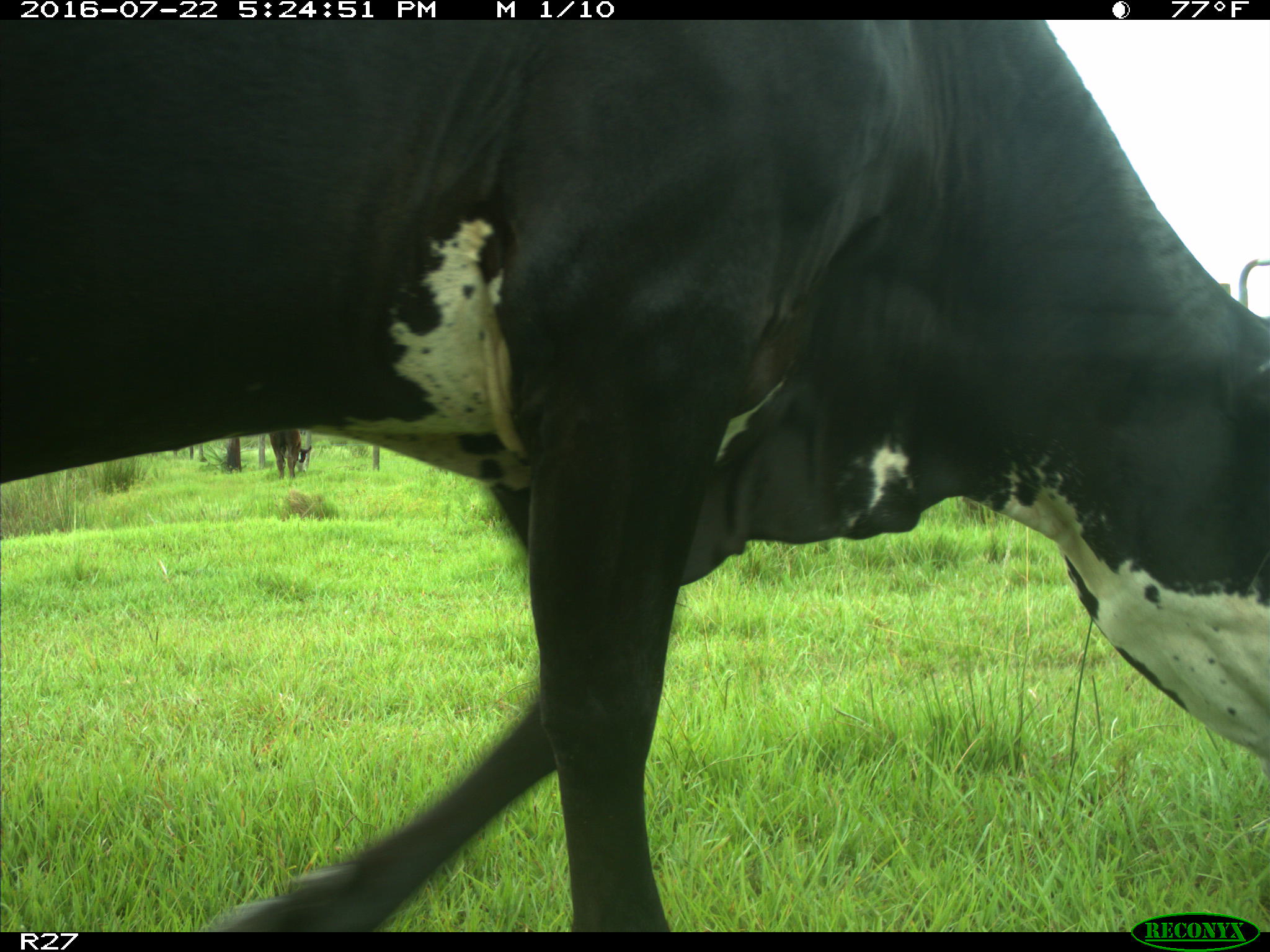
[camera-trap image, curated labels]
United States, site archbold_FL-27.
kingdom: Animalia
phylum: Chordata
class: Mammalia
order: Artiodactyla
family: Bovidae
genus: Bos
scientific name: Bos taurus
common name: domestic cow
Bos taurus (domestic cow).